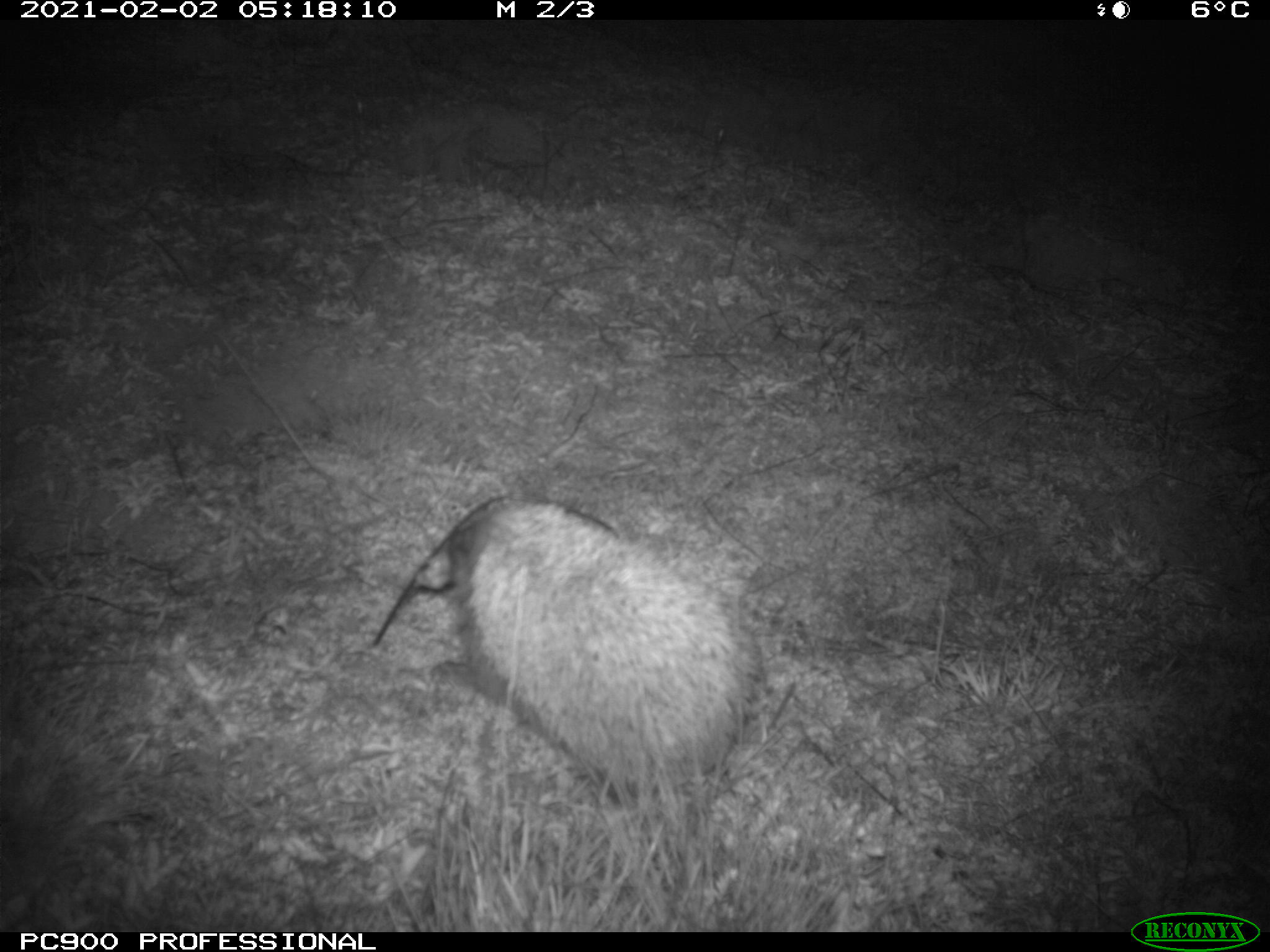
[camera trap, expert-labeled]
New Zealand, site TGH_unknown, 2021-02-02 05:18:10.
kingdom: Animalia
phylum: Chordata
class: Mammalia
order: Eulipotyphla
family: Erinaceidae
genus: Erinaceus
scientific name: Erinaceus europaeus europaeus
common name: european hedgehog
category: hedgehog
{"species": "hedgehog (european hedgehog) (Erinaceus europaeus europaeus)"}